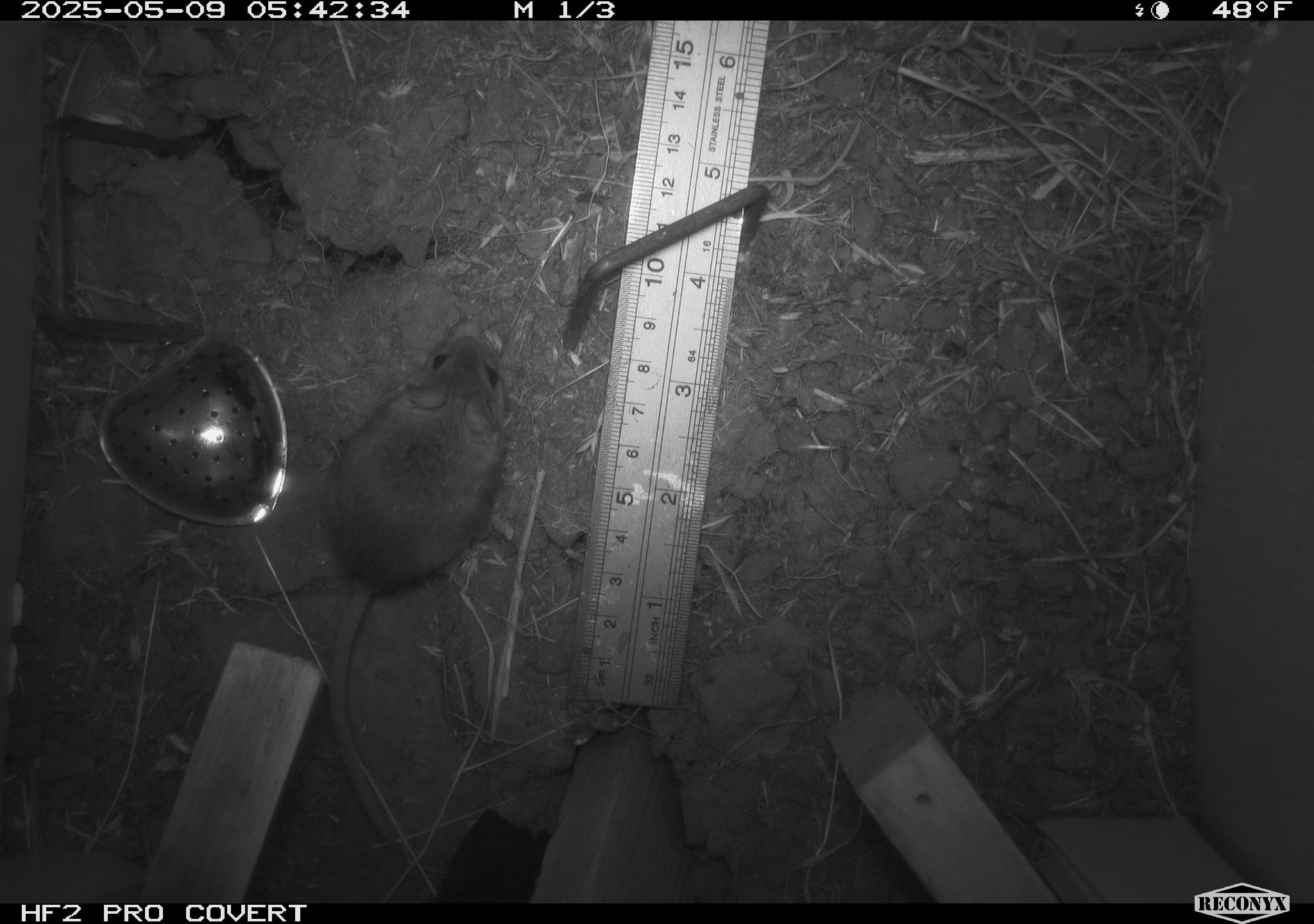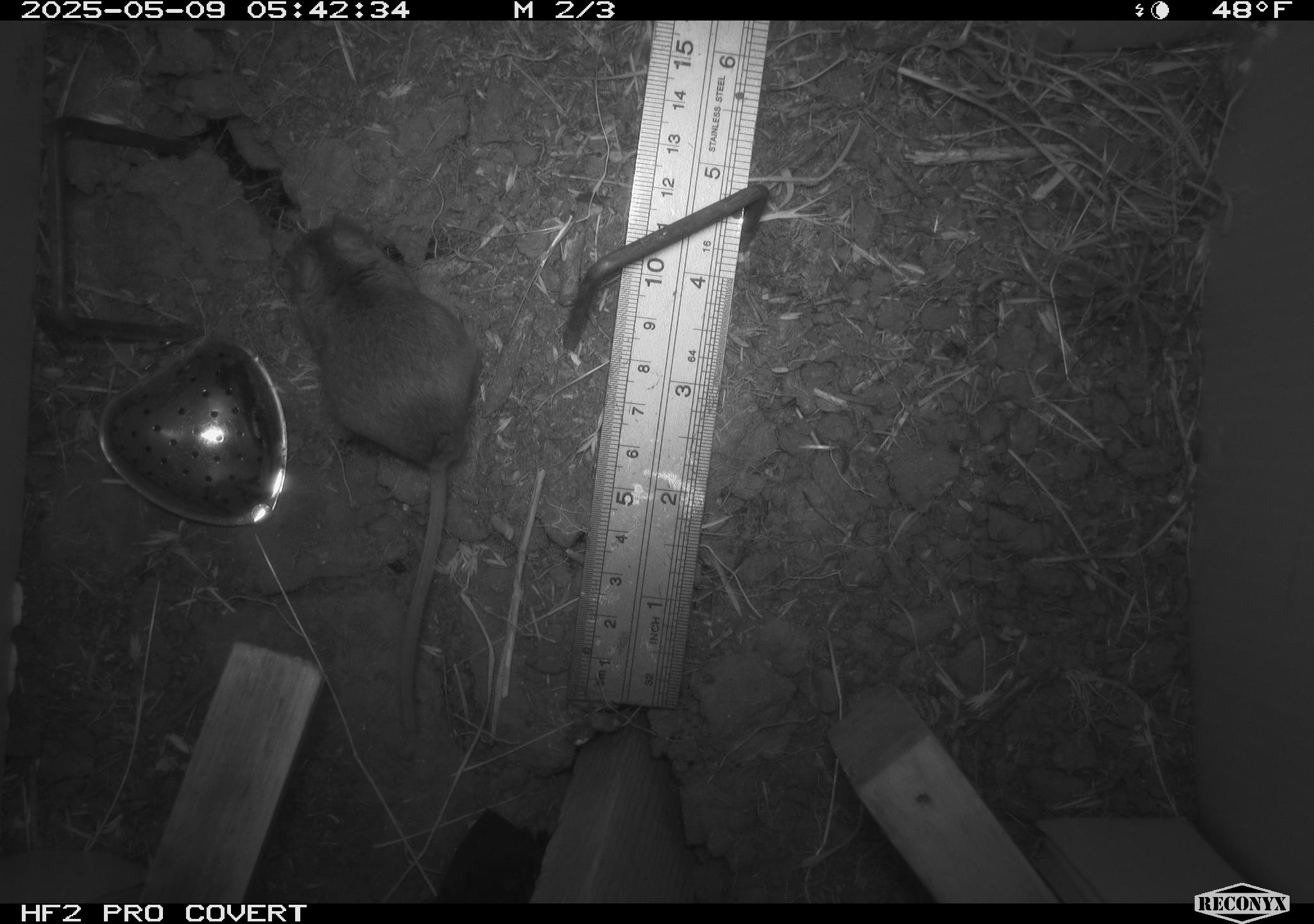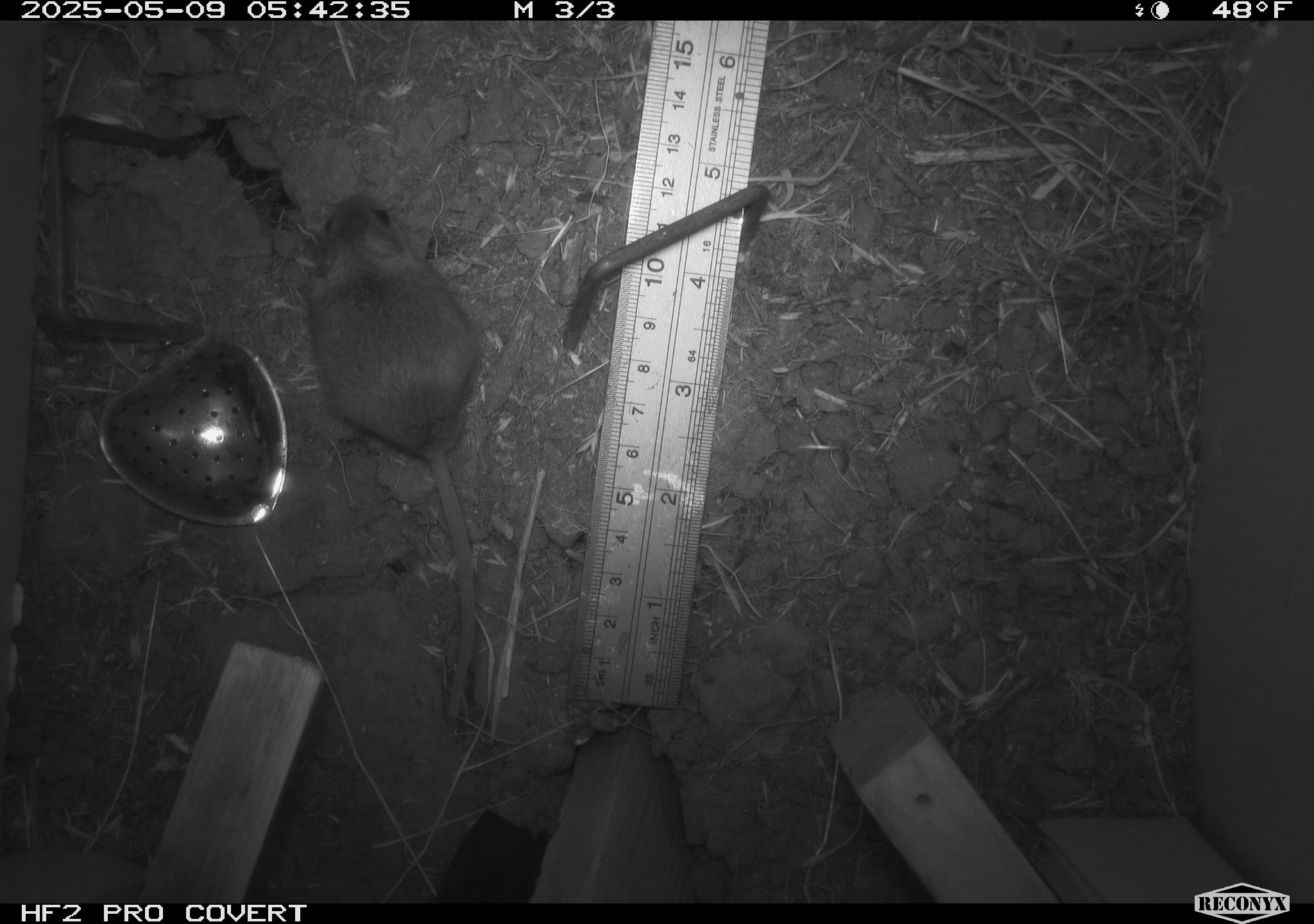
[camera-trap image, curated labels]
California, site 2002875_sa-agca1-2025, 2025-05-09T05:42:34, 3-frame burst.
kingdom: Animalia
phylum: Chordata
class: Mammalia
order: Rodentia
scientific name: Rodentia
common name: mouse species